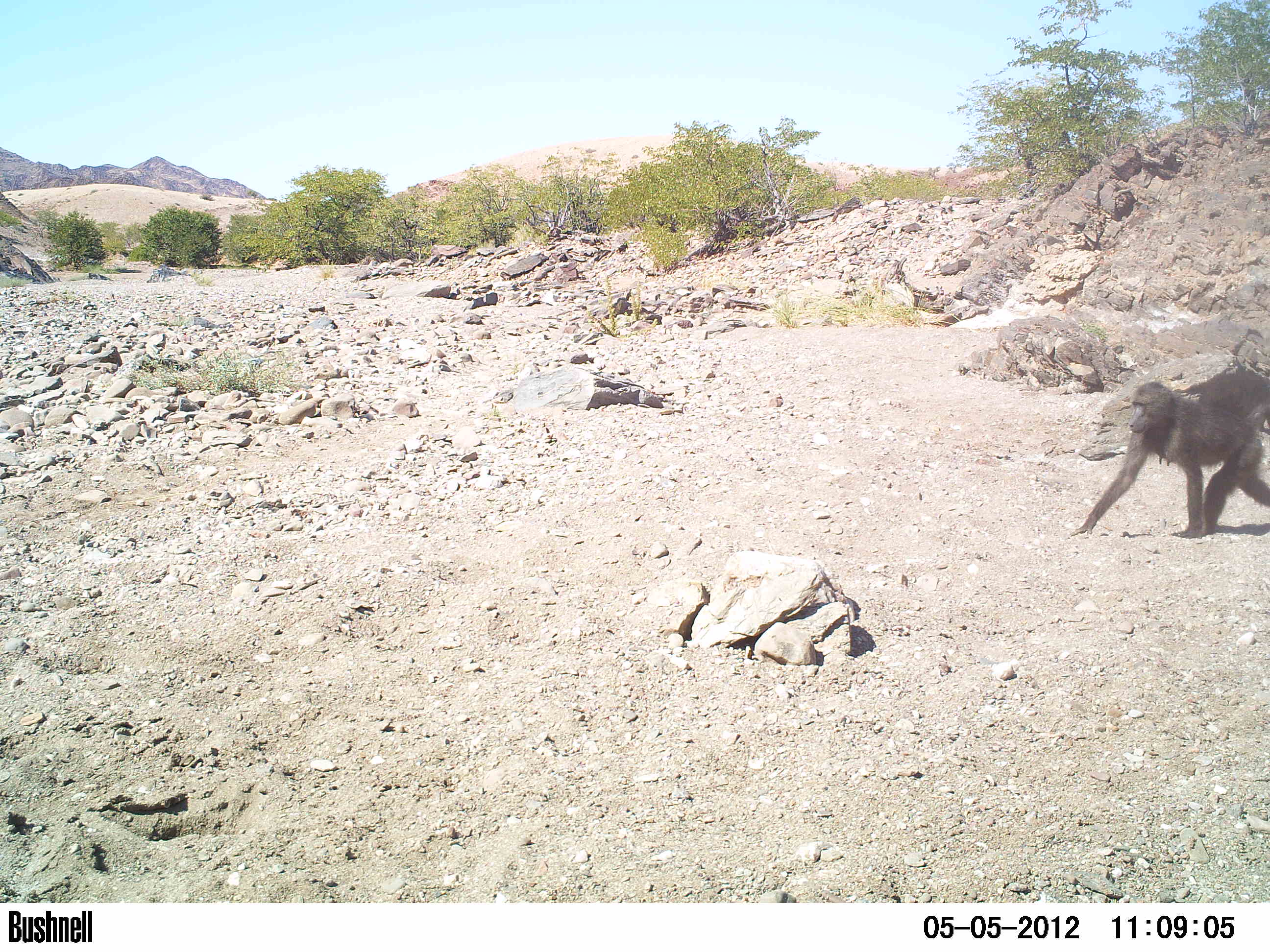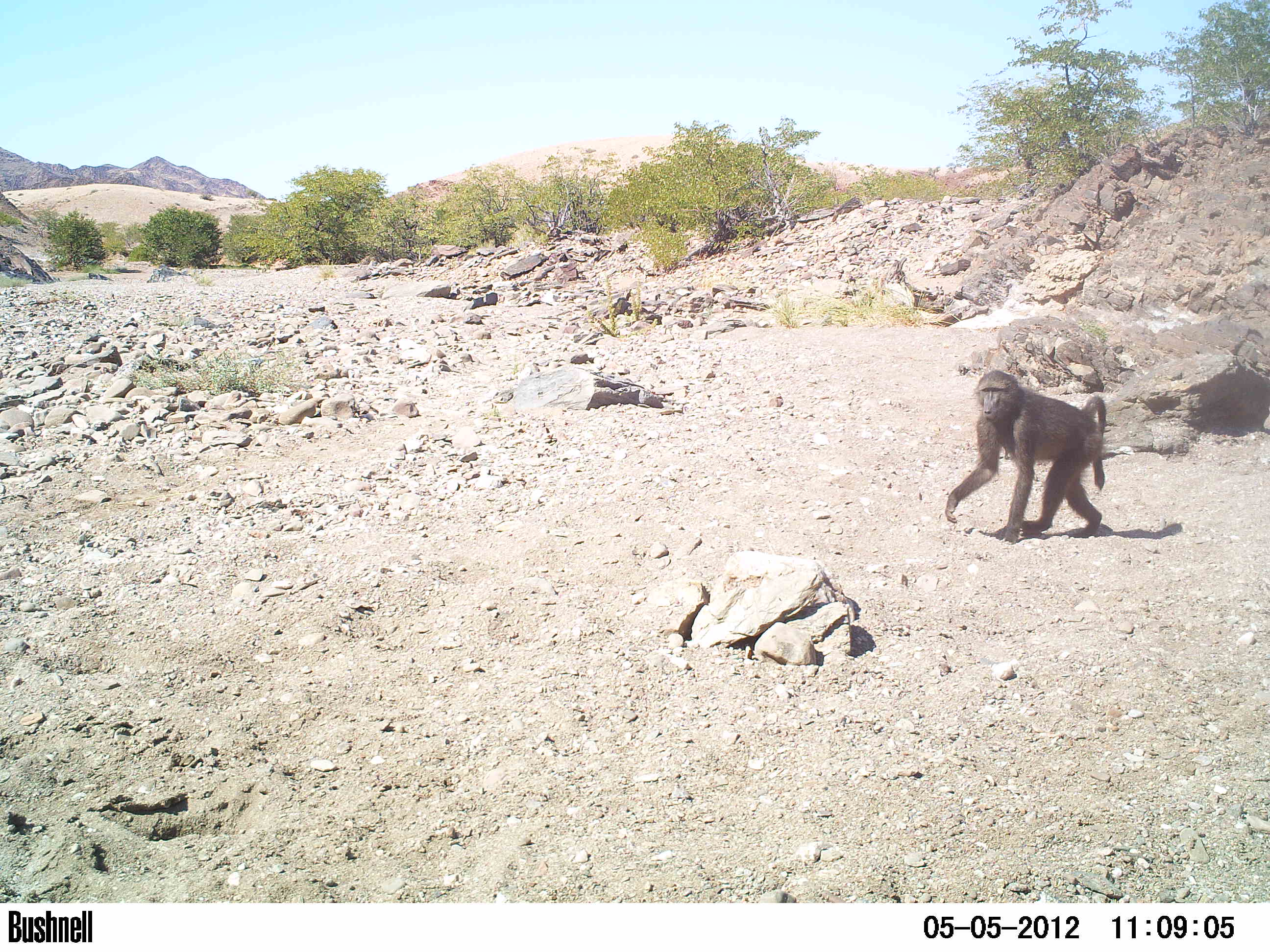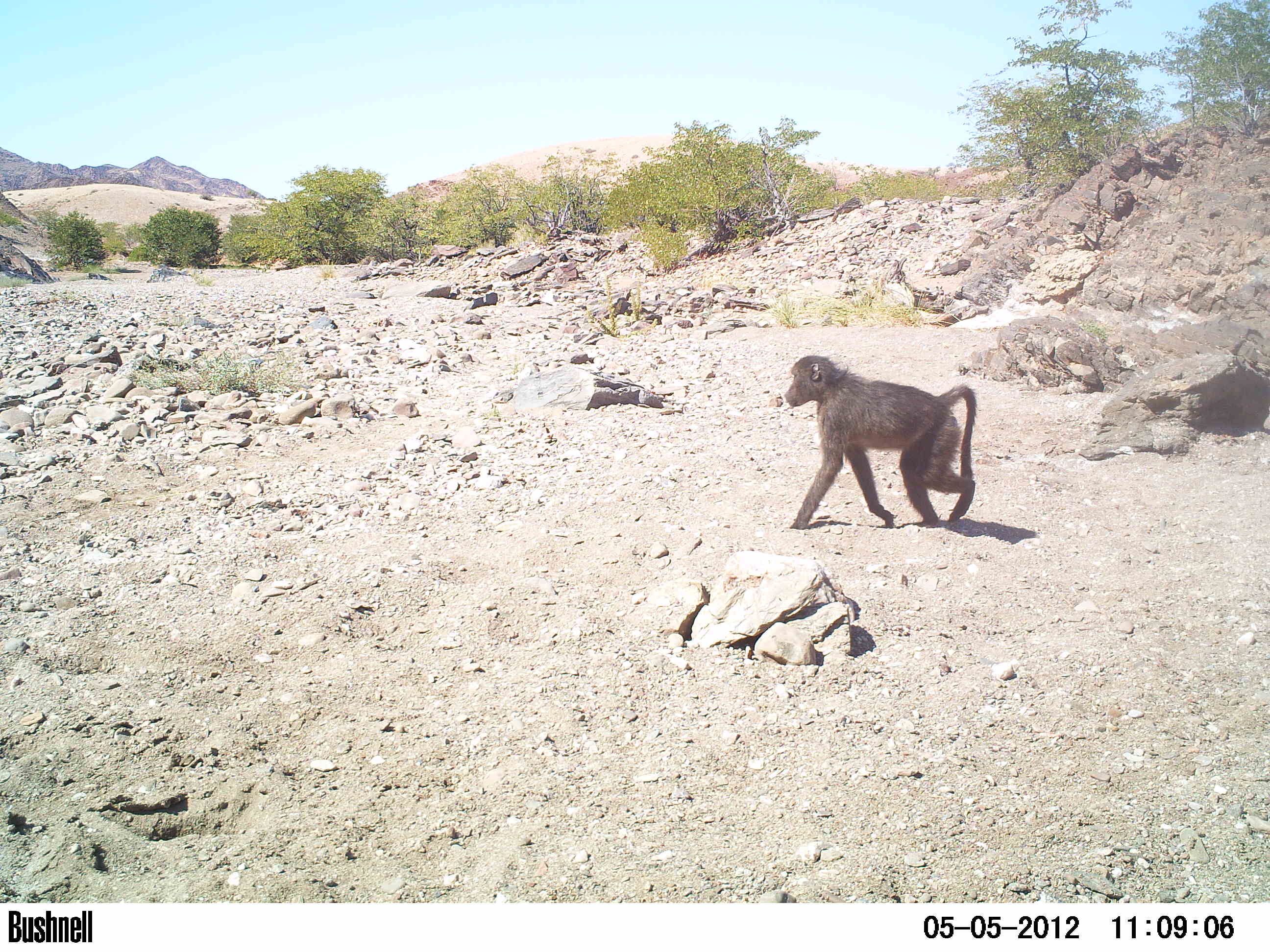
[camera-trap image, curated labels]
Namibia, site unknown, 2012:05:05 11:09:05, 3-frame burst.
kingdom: Animalia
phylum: Chordata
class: Mammalia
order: Primates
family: Cercopithecidae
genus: Papio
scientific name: Papio anubis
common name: olive baboon